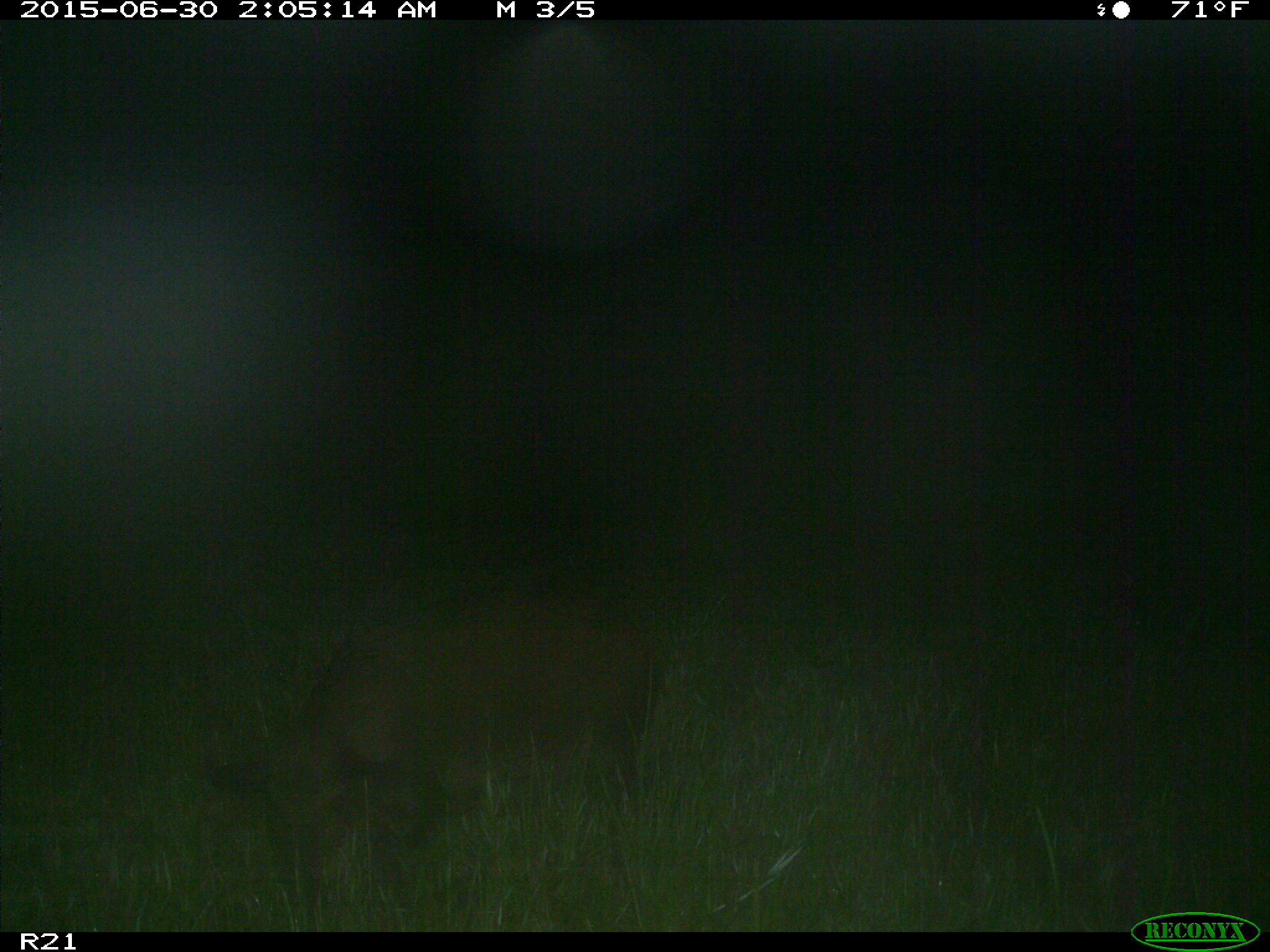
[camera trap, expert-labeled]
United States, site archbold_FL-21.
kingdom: Animalia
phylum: Chordata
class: Mammalia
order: Artiodactyla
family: Suidae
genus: Sus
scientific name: Sus scrofa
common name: wild boar